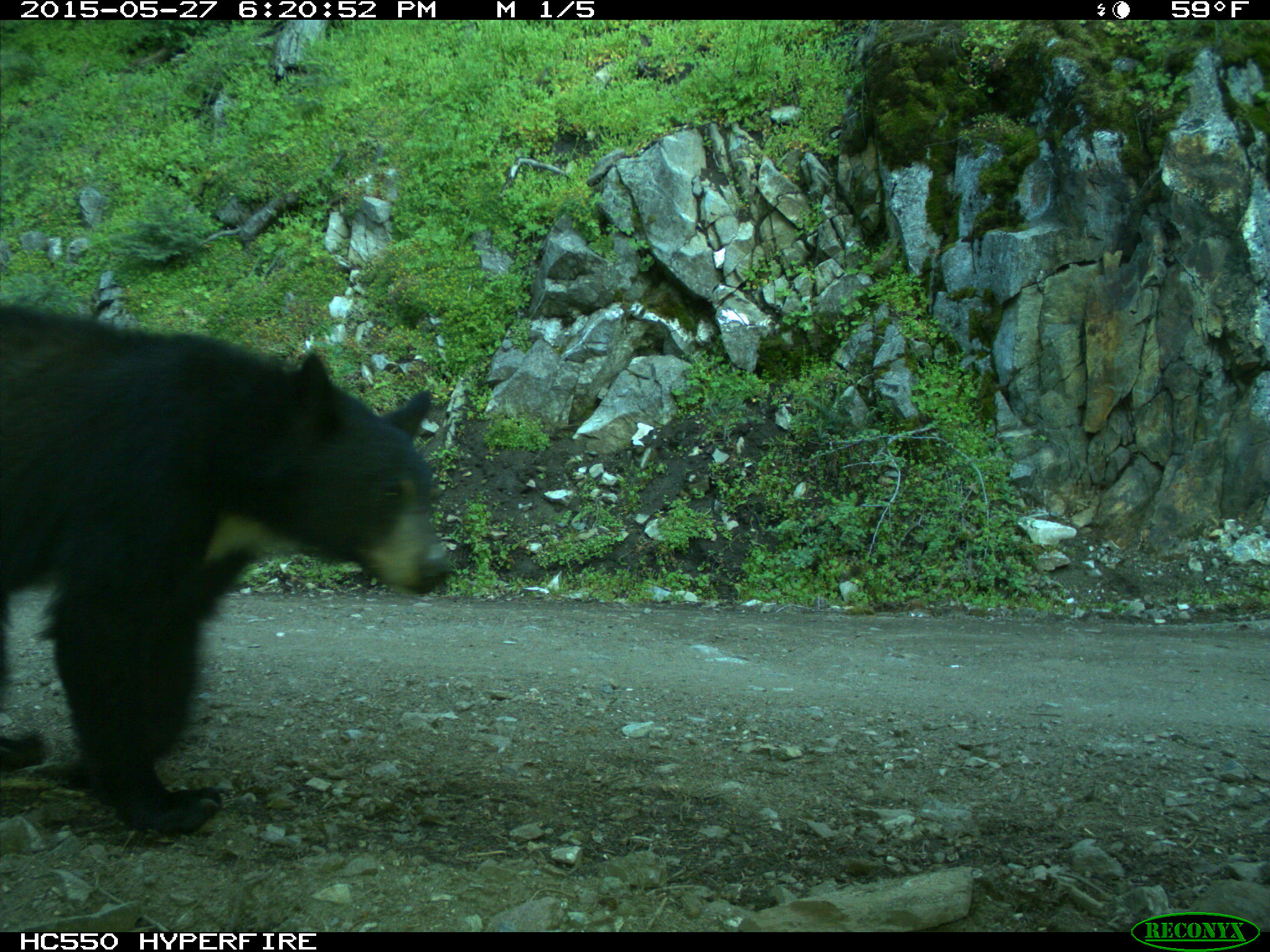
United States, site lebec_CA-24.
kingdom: Animalia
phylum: Chordata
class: Mammalia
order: Carnivora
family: Ursidae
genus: Ursus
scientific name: Ursus americanus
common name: american black bear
Ursus americanus (american black bear).